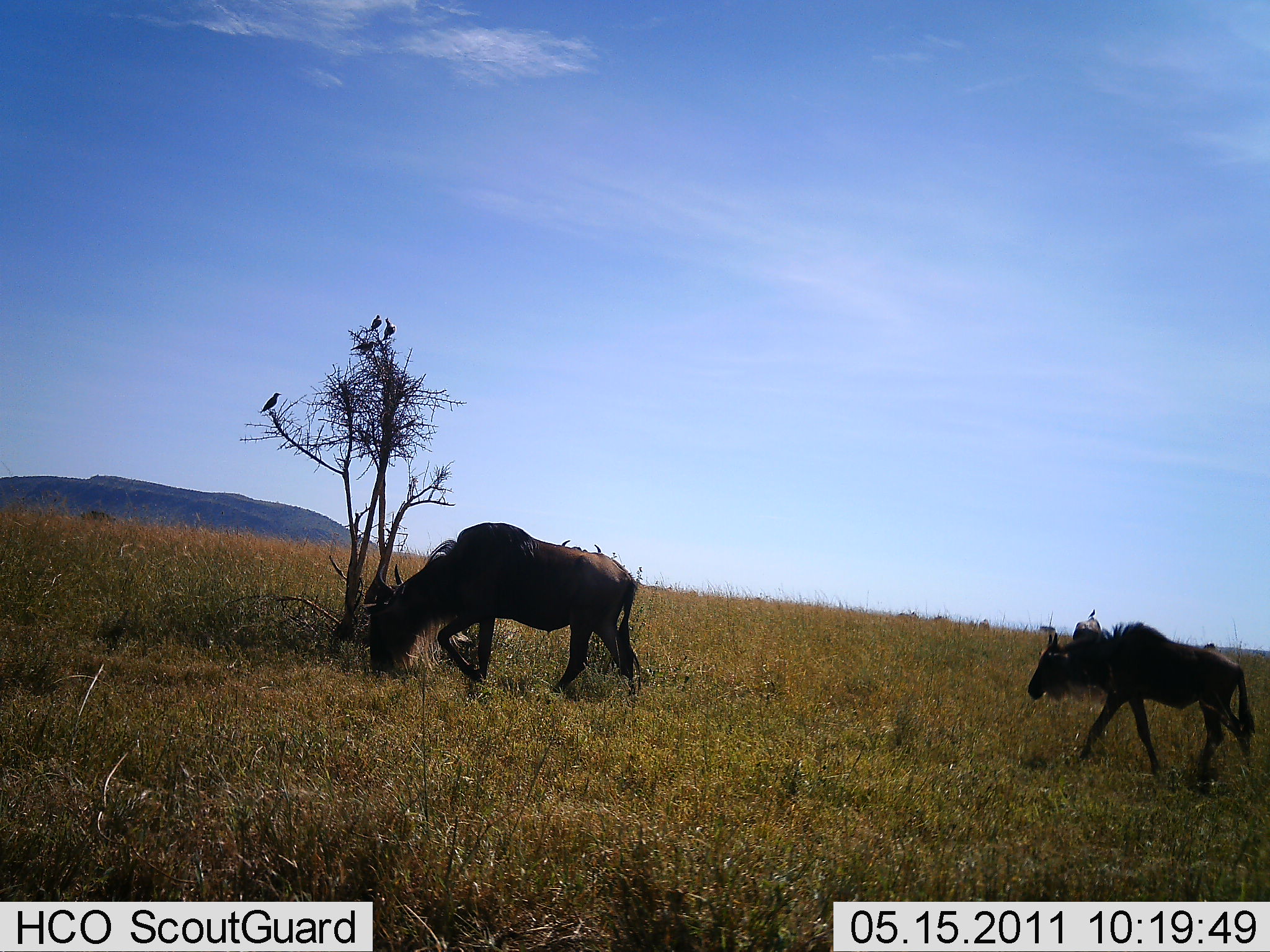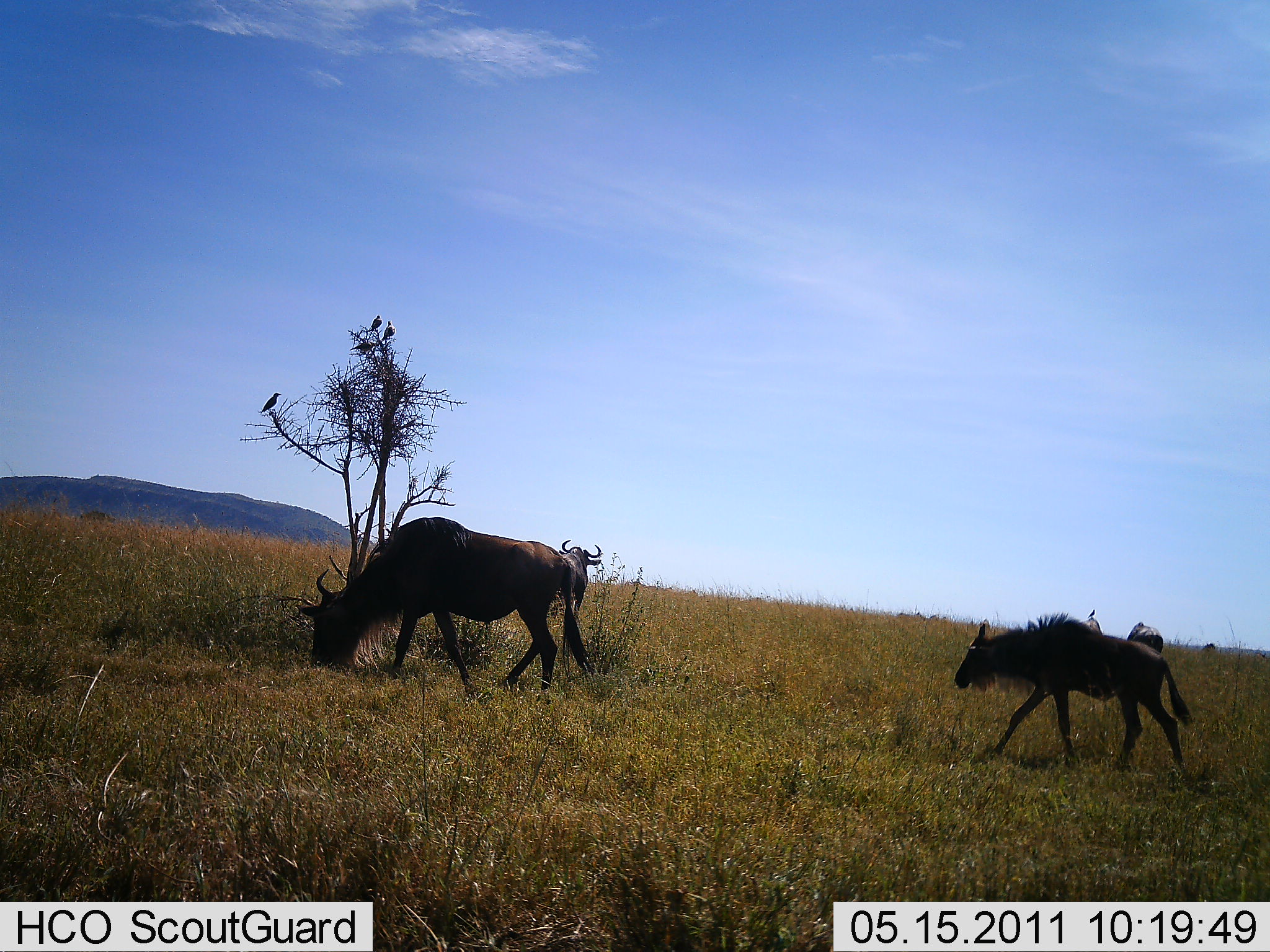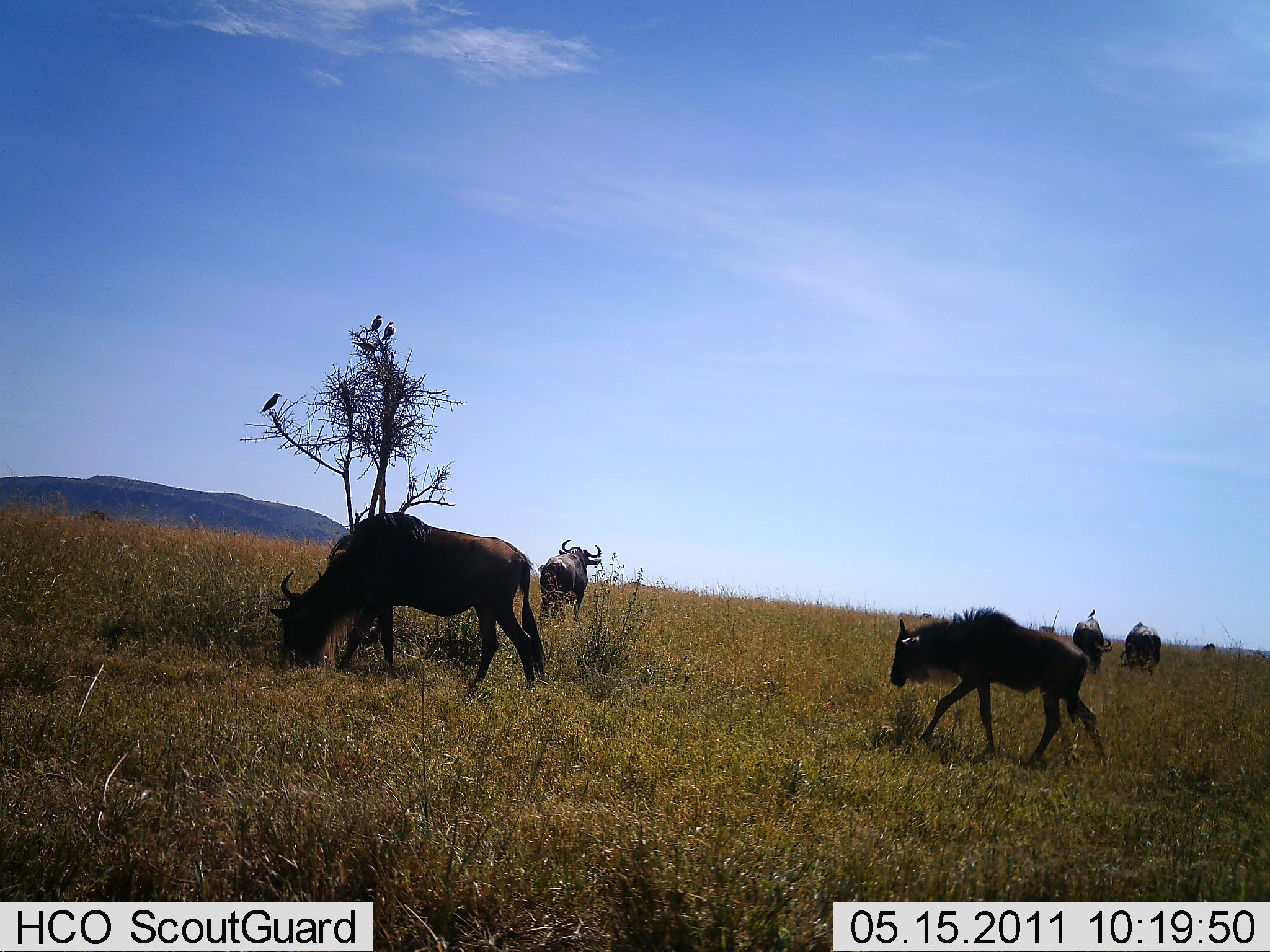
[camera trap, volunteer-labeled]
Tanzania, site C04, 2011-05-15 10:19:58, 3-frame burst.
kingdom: Animalia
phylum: Chordata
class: Mammalia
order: Artiodactyla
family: Bovidae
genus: Connochaetes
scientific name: Connochaetes taurinus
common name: blue wildebeest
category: wildebeest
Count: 5.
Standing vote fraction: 45%.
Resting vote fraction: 9%.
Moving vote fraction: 82%.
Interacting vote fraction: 0%.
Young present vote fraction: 45%.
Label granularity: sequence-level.